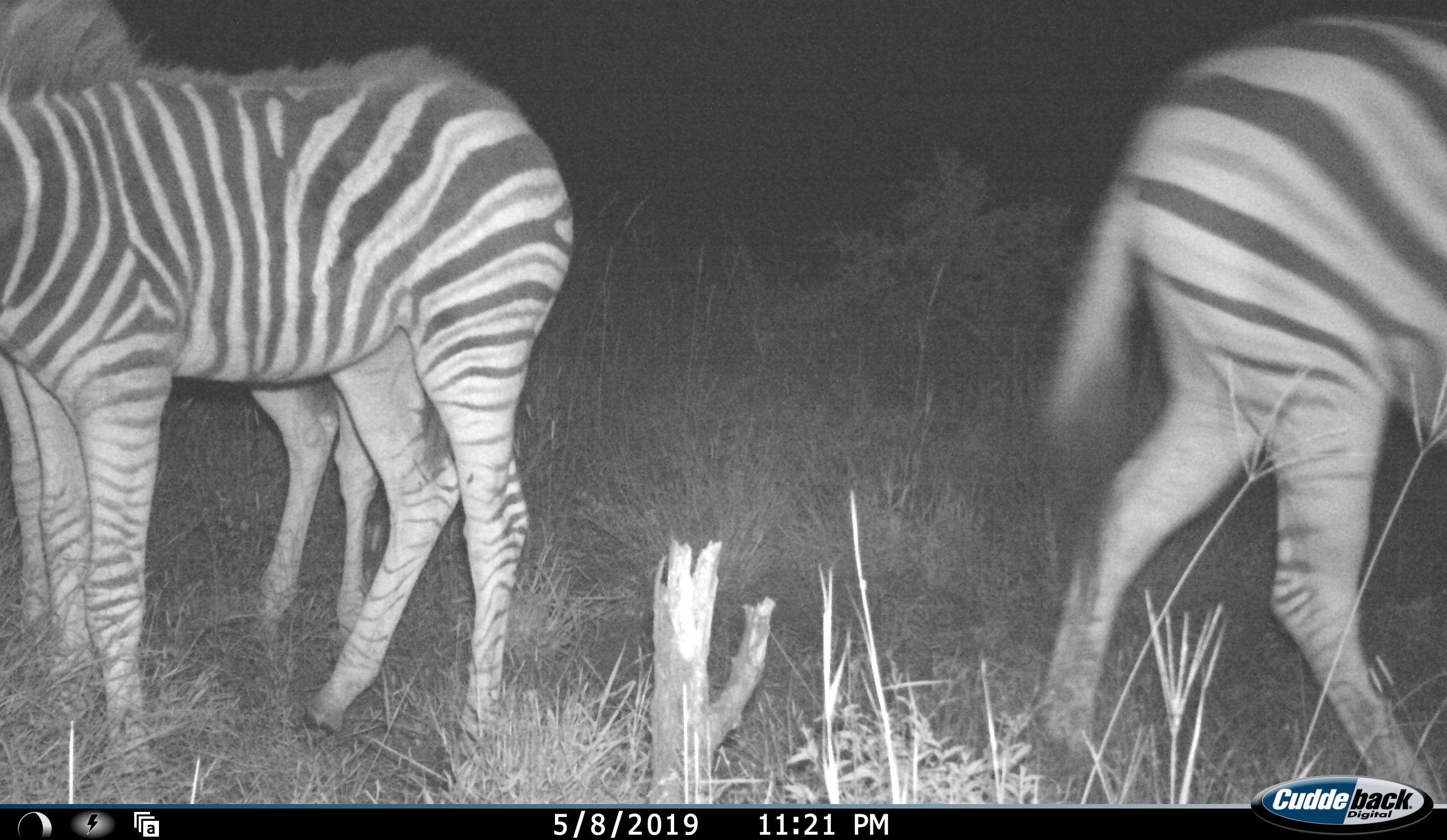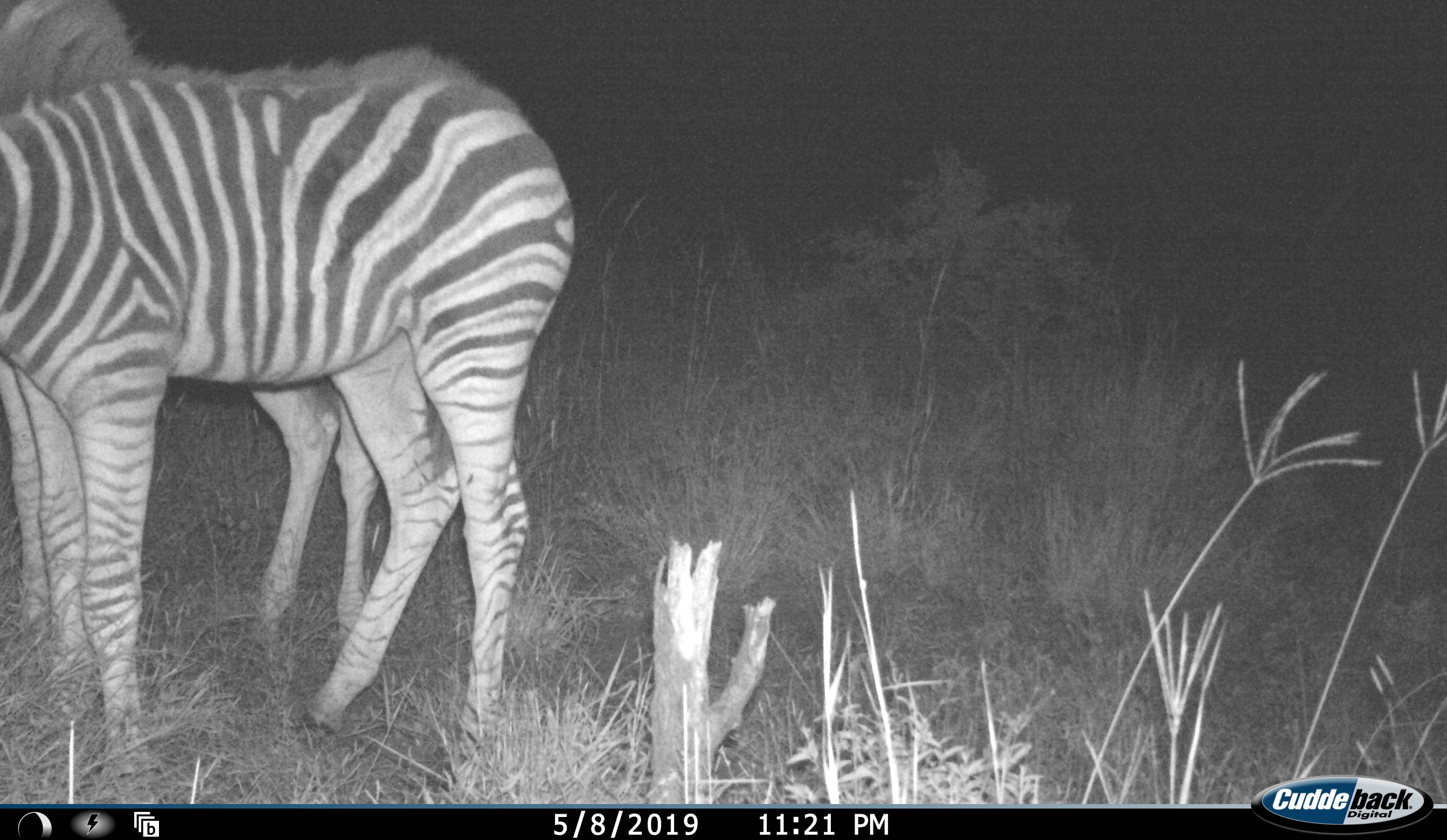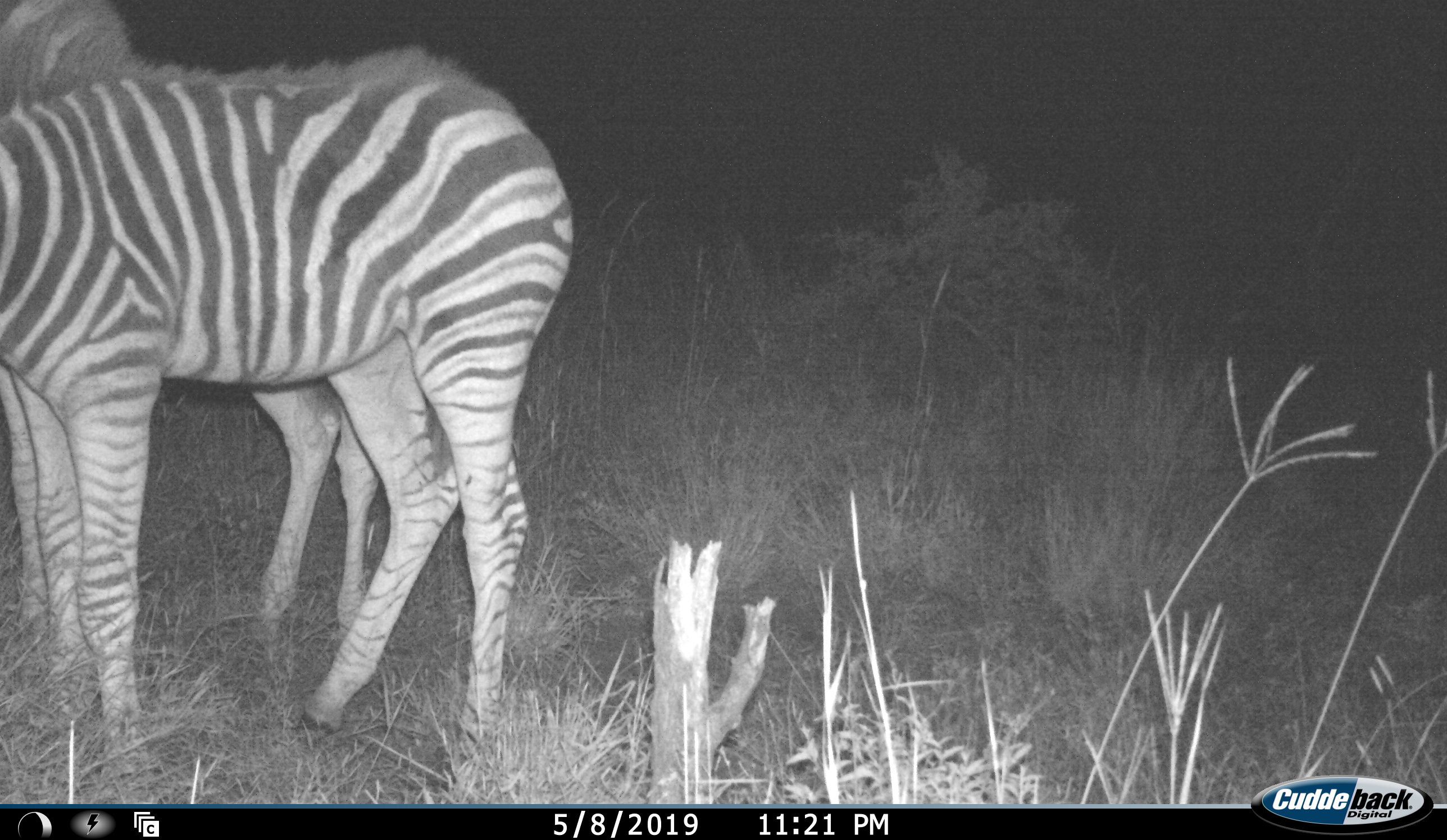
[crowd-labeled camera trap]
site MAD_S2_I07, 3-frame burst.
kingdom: Animalia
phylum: Chordata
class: Mammalia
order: Perissodactyla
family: Equidae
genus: Equus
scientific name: Equus quagga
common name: plains zebra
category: zebraplains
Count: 3.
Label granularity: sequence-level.